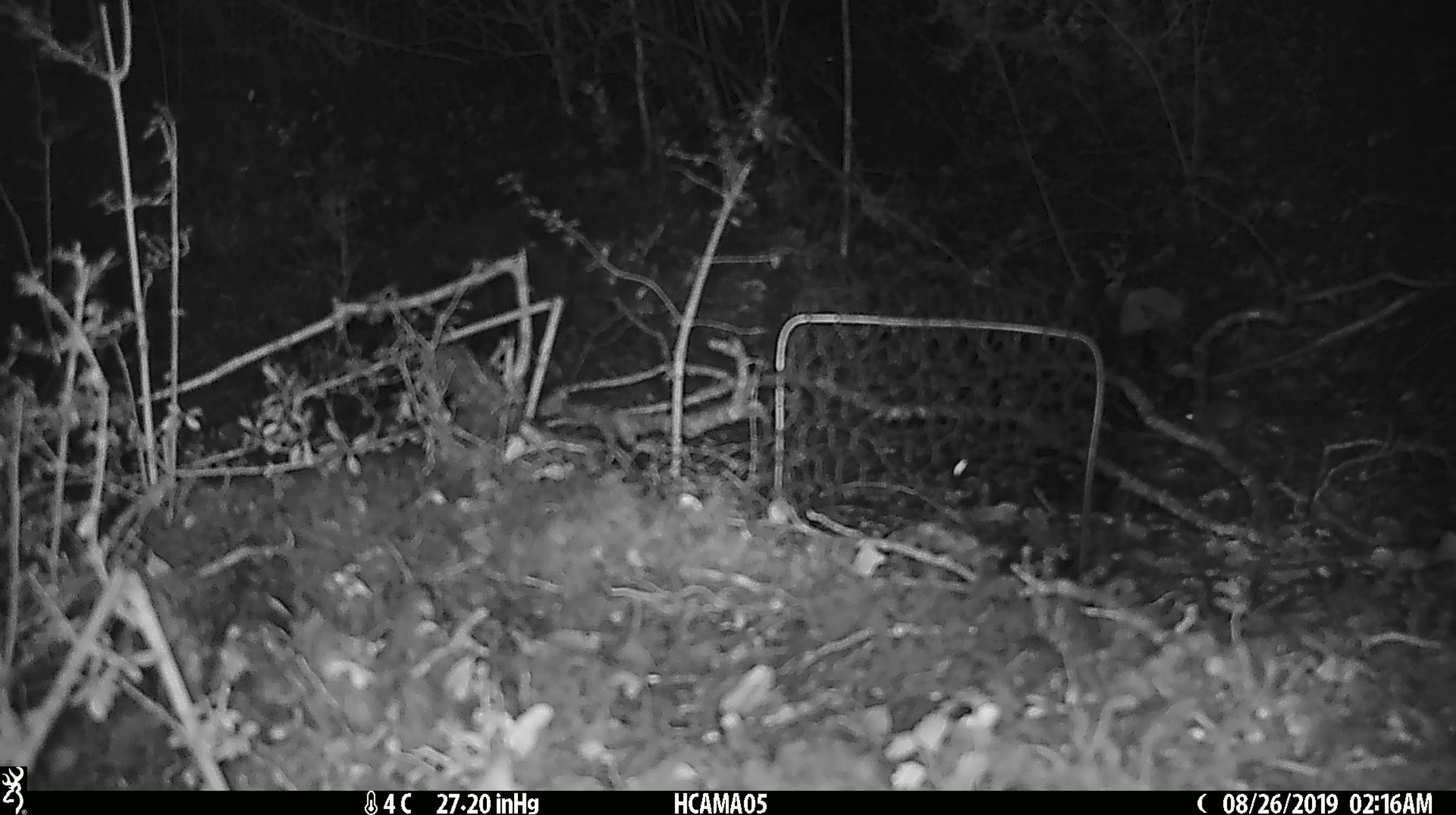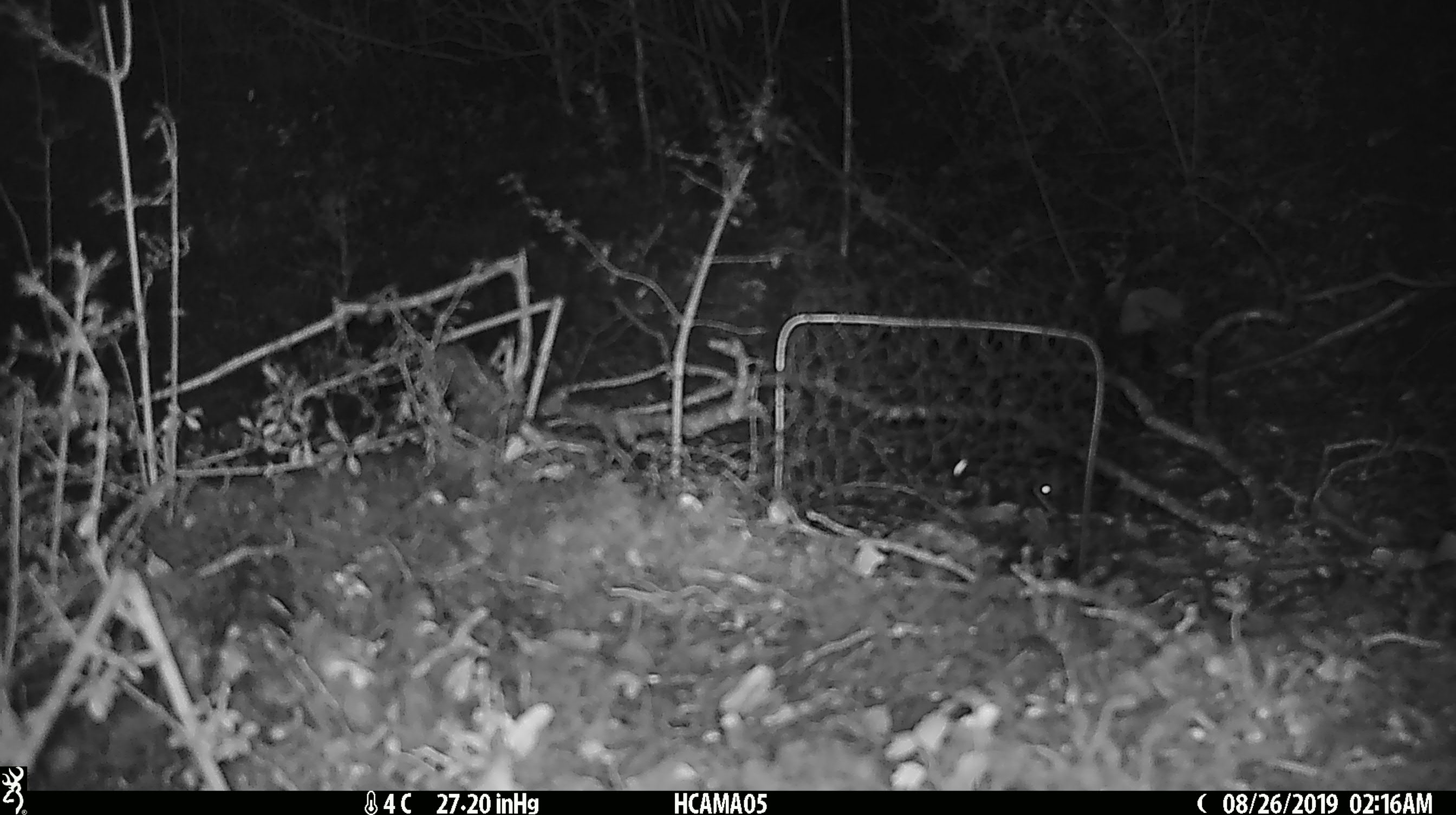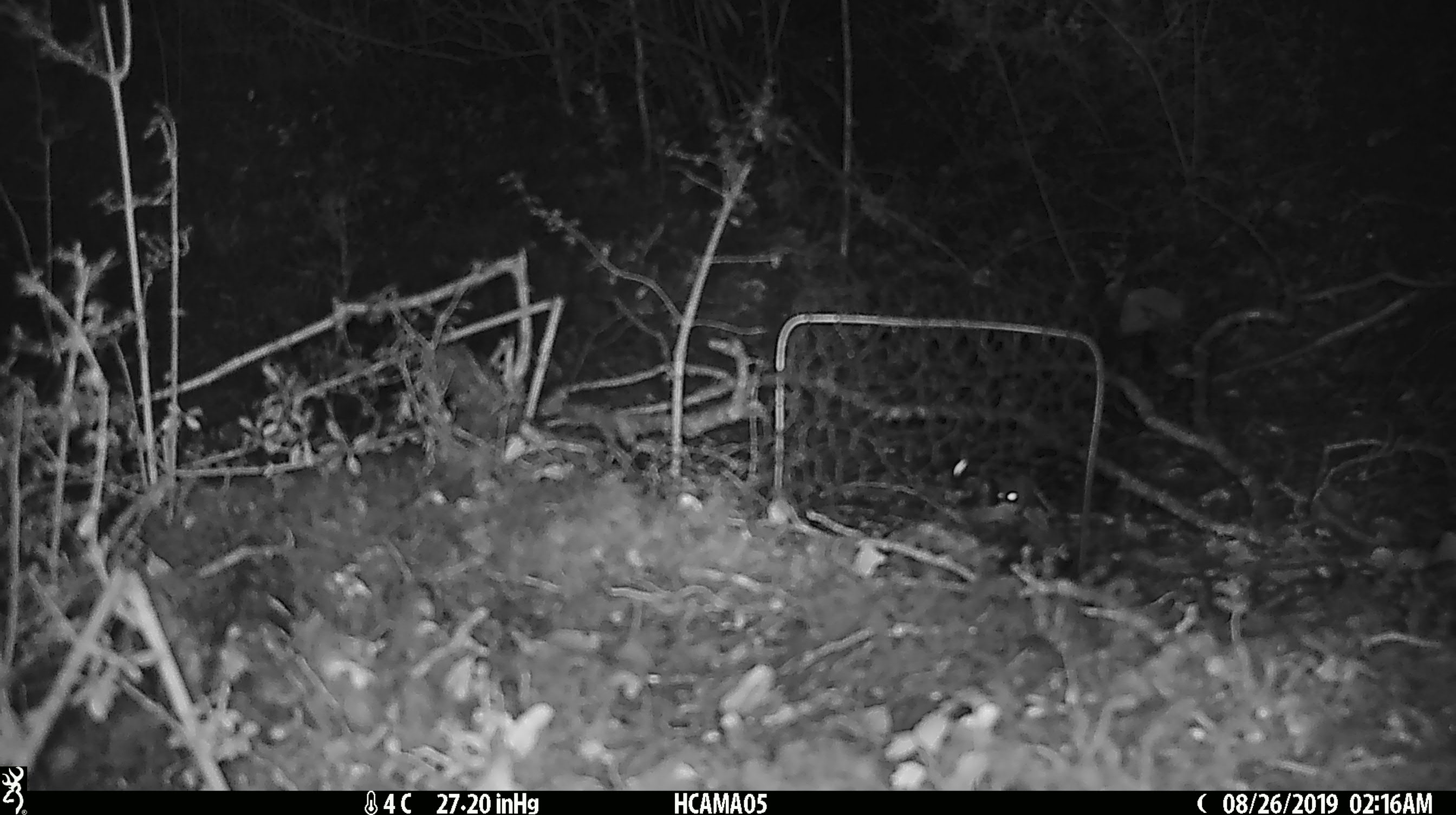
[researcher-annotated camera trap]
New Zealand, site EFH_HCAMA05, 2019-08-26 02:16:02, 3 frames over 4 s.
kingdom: Animalia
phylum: Chordata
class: Mammalia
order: Rodentia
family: Muridae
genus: Mus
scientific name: Mus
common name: mouse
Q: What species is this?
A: Mouse (Mus).